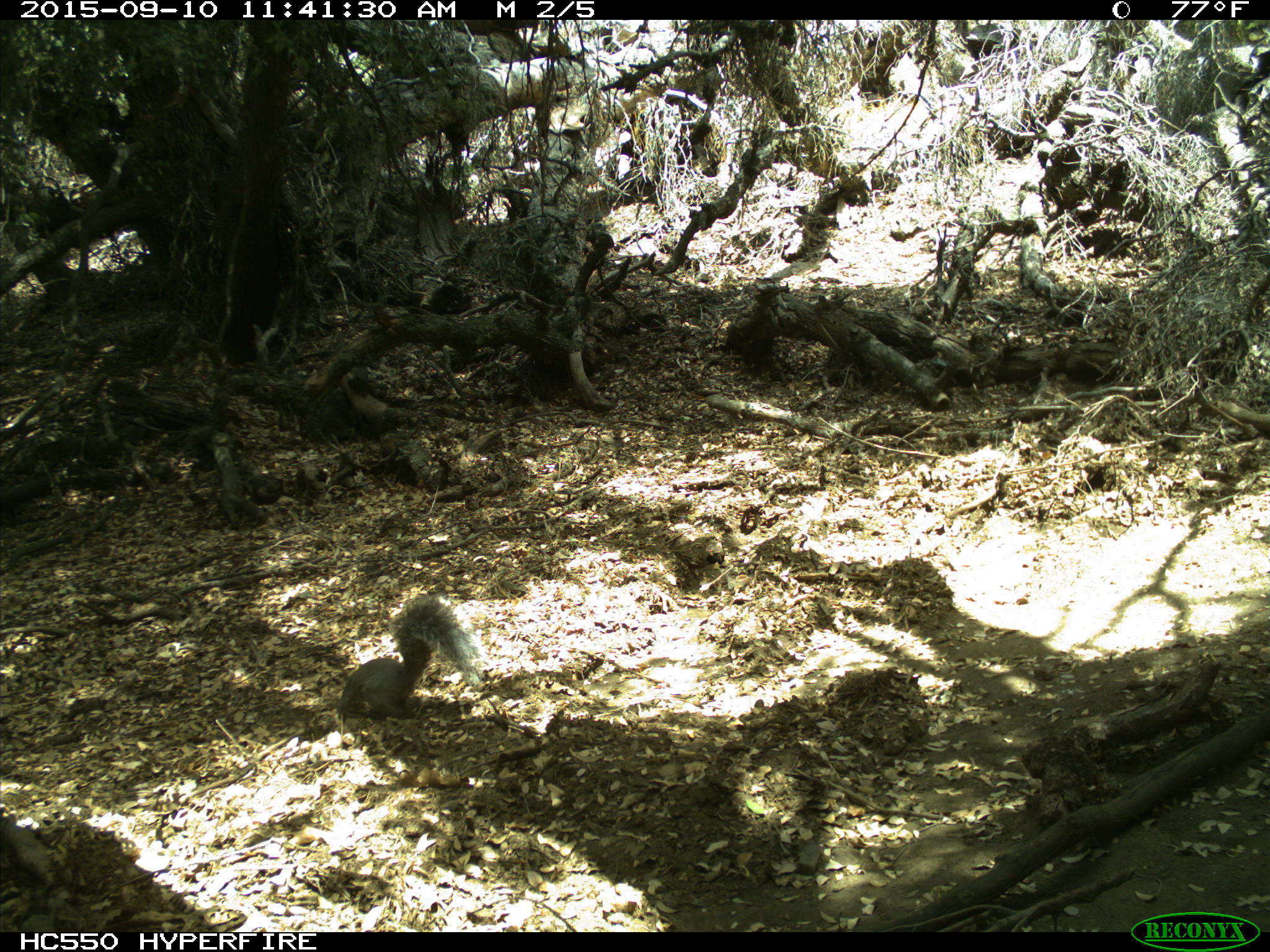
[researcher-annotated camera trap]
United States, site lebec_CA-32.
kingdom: Animalia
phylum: Chordata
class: Mammalia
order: Rodentia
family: Sciuridae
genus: Sciurus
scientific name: Sciurus carolinensis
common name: eastern gray squirrel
Sciurus carolinensis (eastern gray squirrel).